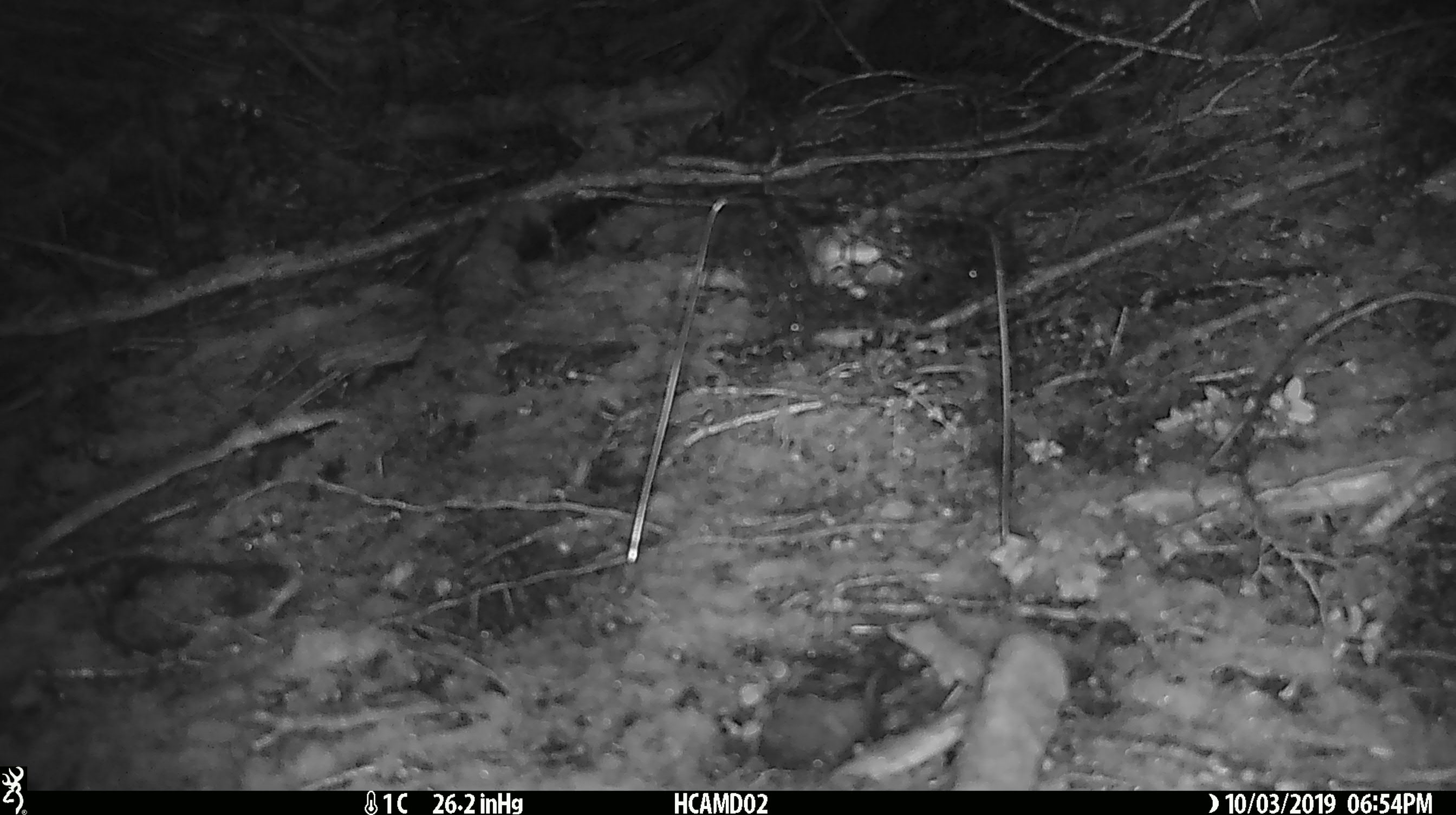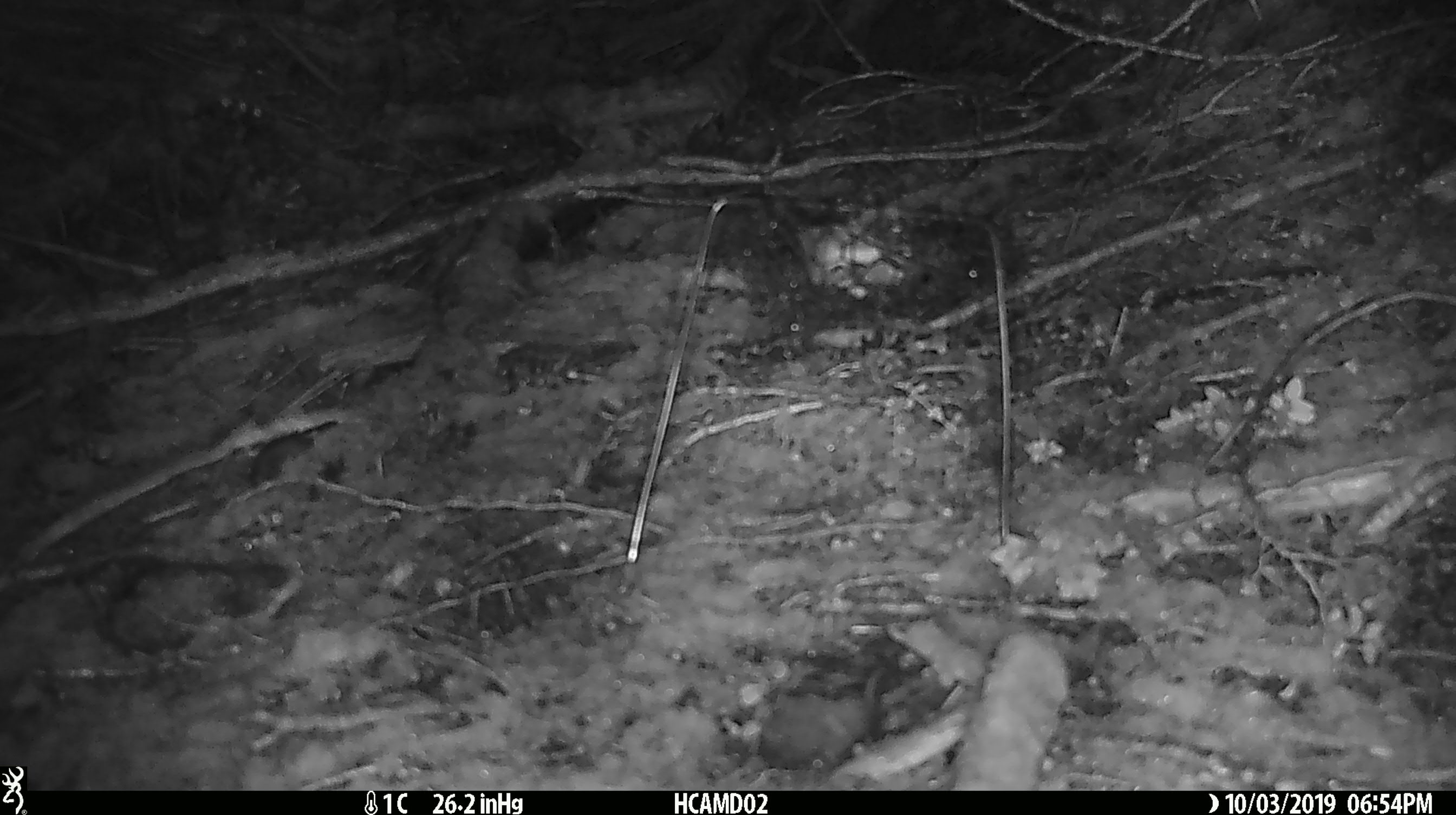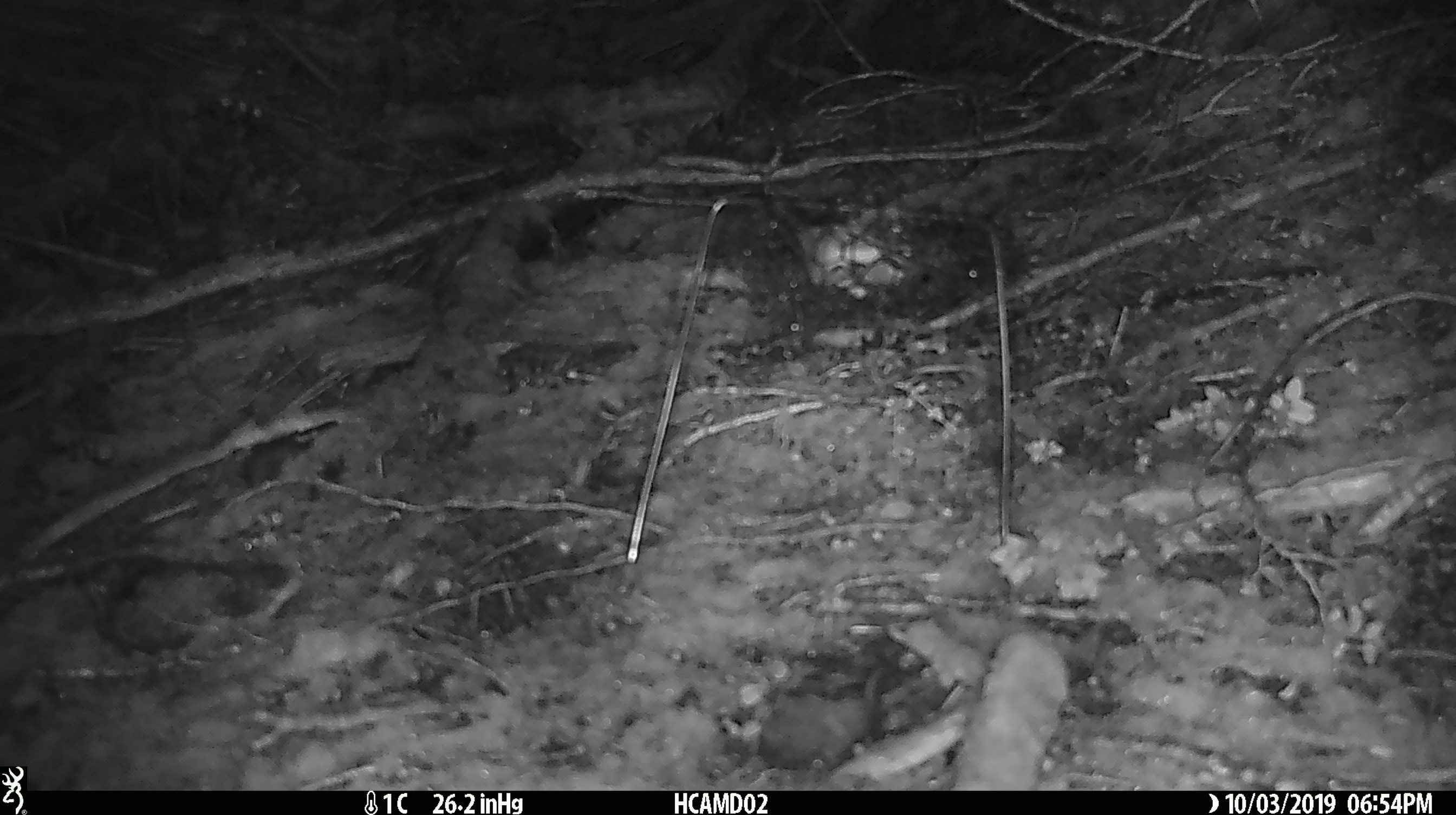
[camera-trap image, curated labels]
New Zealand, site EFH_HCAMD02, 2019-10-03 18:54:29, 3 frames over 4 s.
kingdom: Animalia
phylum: Chordata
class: Mammalia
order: Rodentia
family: Muridae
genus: Mus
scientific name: Mus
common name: mouse